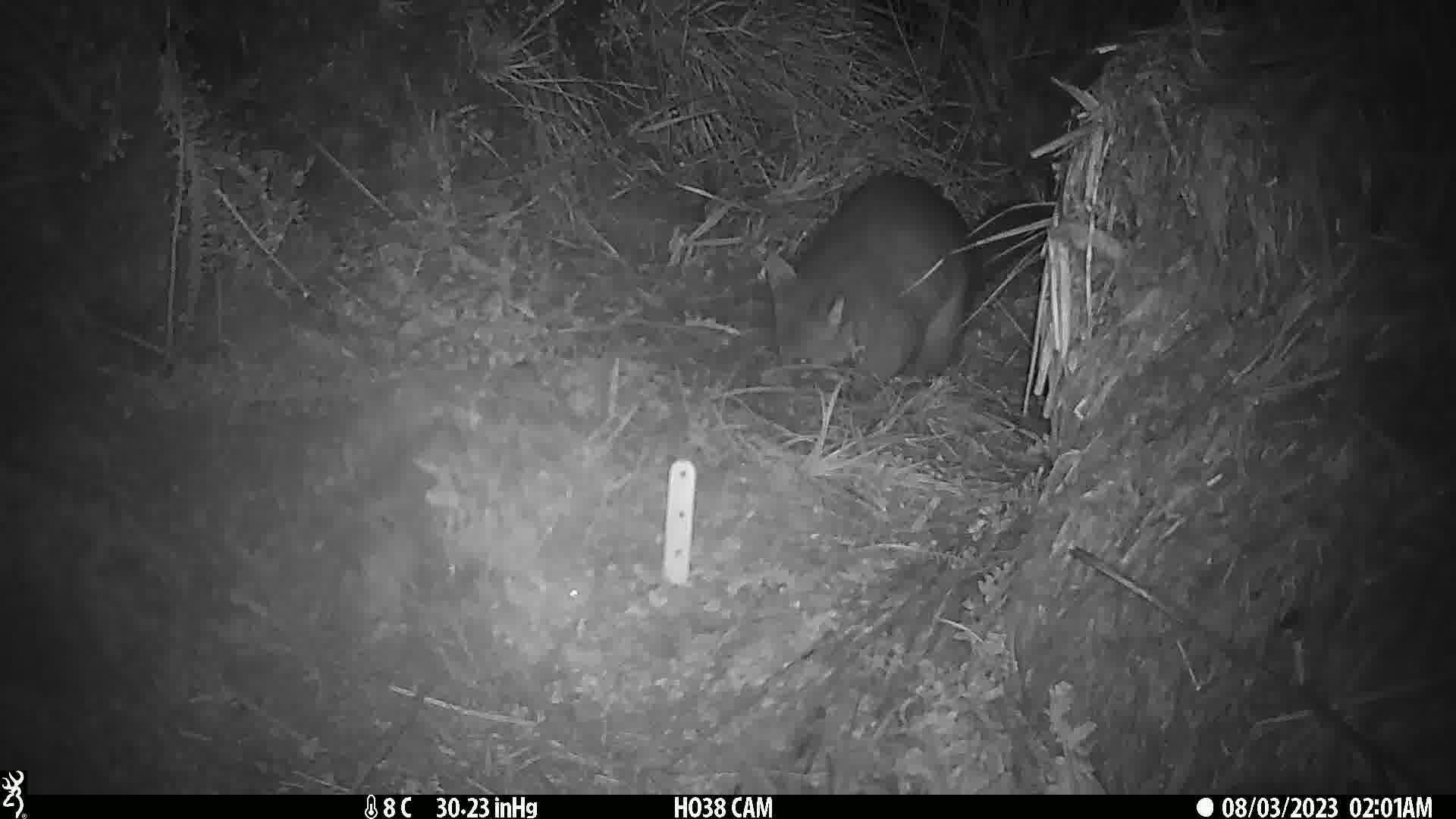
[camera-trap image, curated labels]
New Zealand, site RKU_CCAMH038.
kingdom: Animalia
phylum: Chordata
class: Mammalia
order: Diprotodontia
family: Phalangeridae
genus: Trichosurus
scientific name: Trichosurus vulpecula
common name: common brushtail possum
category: possum